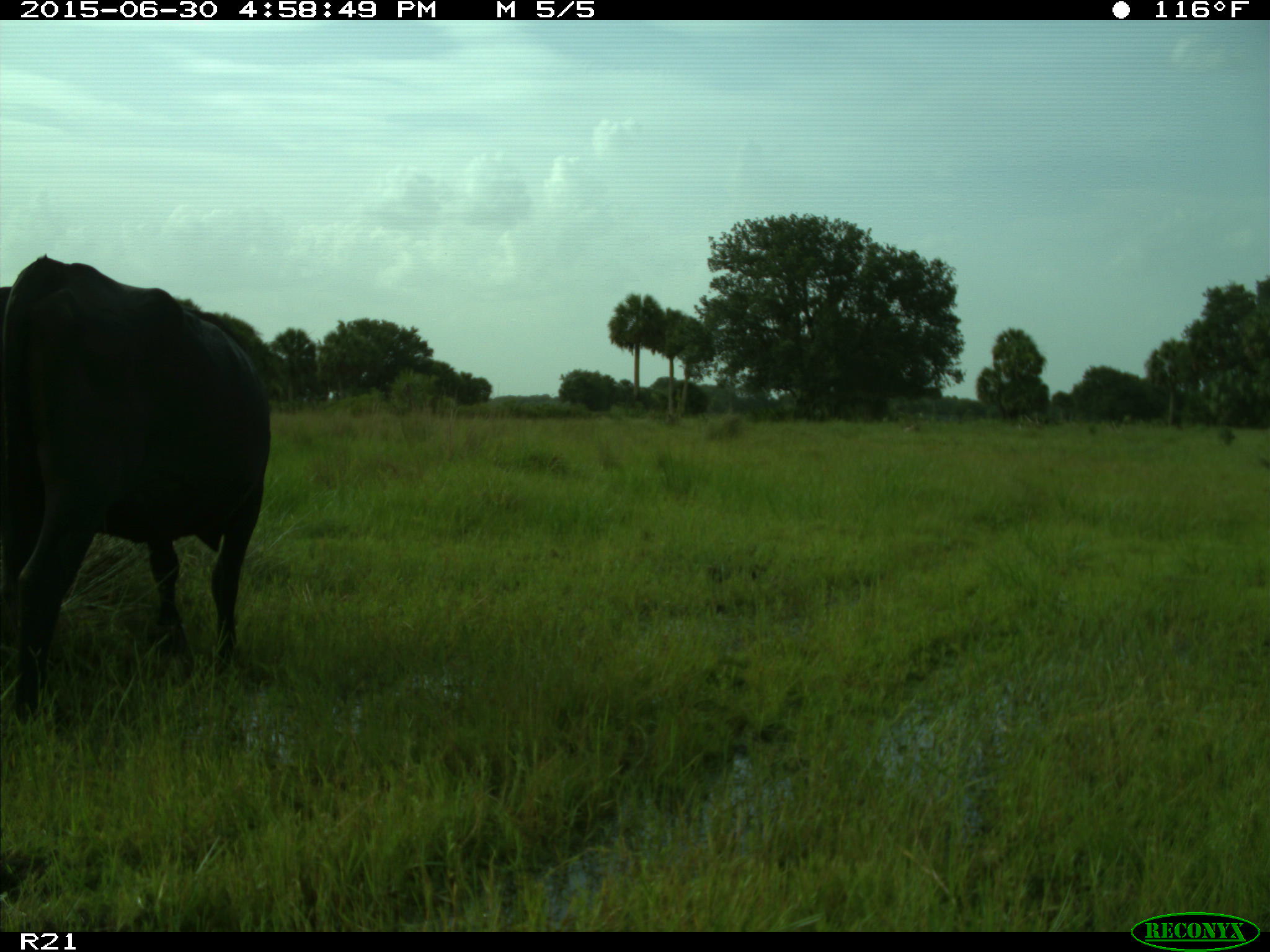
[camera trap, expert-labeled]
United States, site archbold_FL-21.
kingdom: Animalia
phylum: Chordata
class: Mammalia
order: Artiodactyla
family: Bovidae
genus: Bos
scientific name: Bos taurus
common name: domestic cow